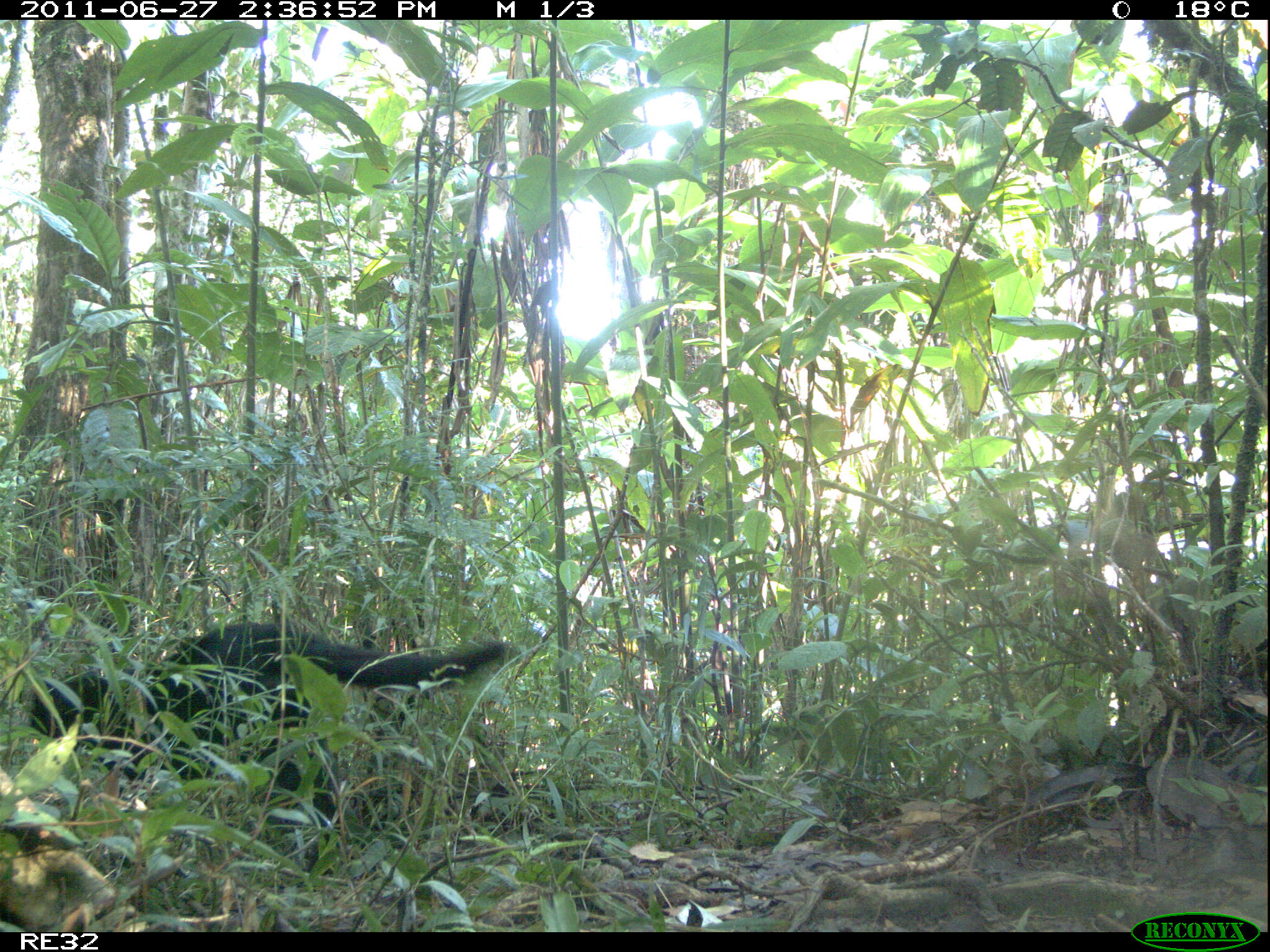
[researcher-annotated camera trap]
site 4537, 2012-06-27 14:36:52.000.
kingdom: Animalia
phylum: Chordata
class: Mammalia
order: Carnivora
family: Eupleridae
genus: Eupleres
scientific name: Eupleres goudotii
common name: falanouc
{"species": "Eupleres goudotii (falanouc)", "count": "1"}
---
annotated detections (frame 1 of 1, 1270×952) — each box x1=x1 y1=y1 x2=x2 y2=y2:
eupleres goudotii: x1=29 y1=617 x2=509 y2=871